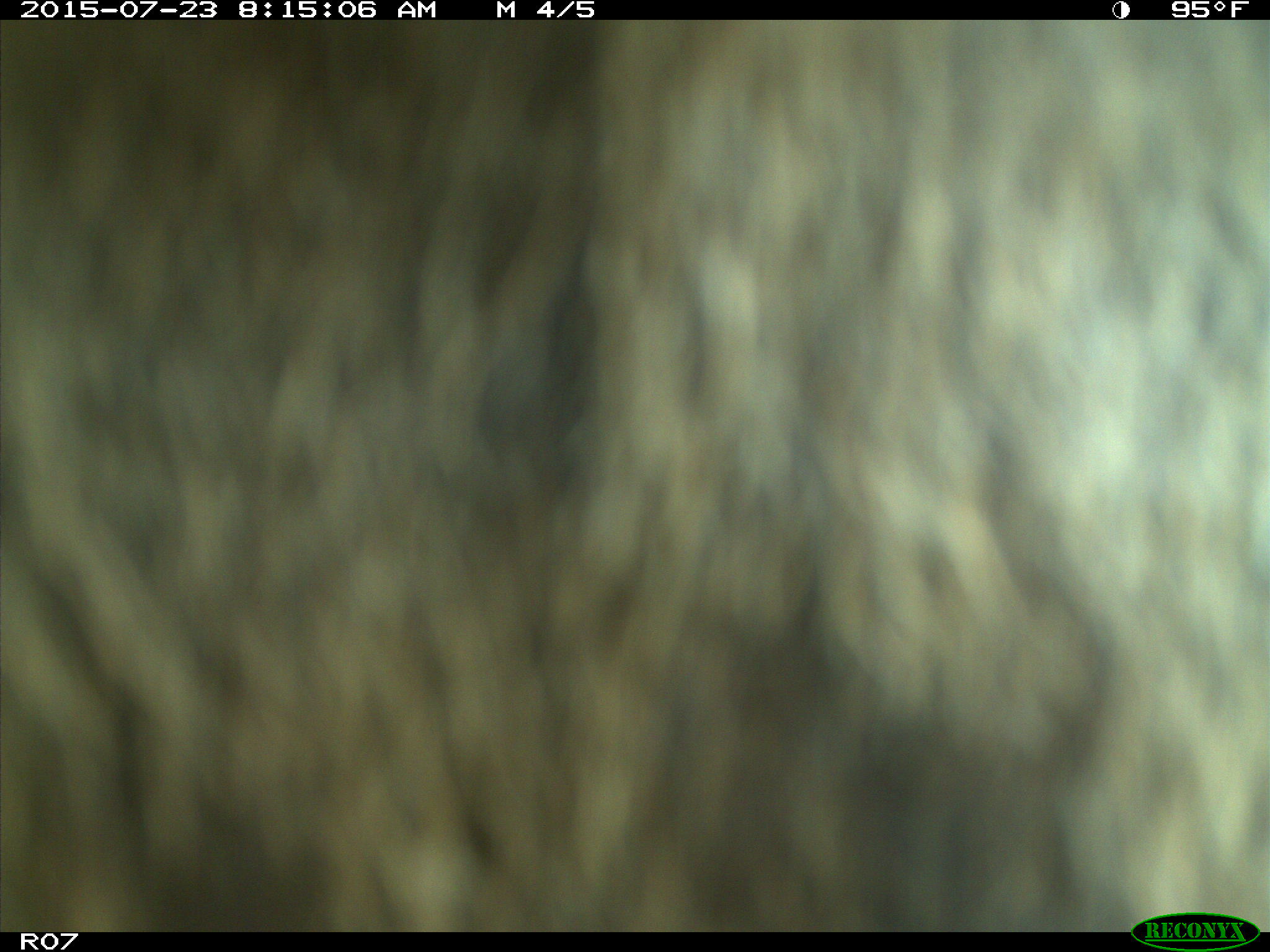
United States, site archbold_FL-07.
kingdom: Animalia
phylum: Chordata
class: Mammalia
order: Artiodactyla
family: Bovidae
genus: Bos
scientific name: Bos taurus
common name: domestic cow